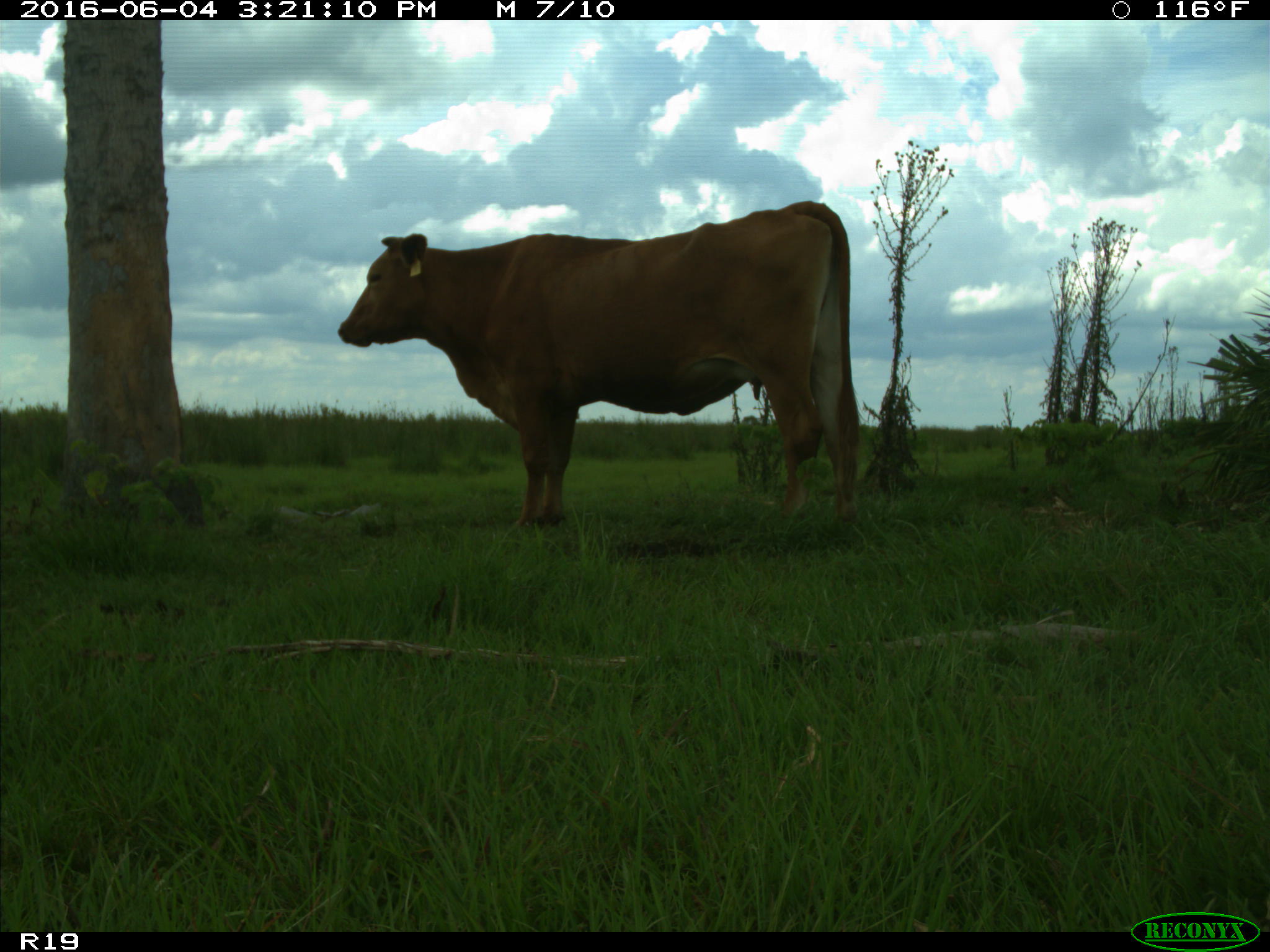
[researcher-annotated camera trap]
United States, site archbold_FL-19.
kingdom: Animalia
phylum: Chordata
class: Mammalia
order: Artiodactyla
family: Bovidae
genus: Bos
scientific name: Bos taurus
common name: domestic cow